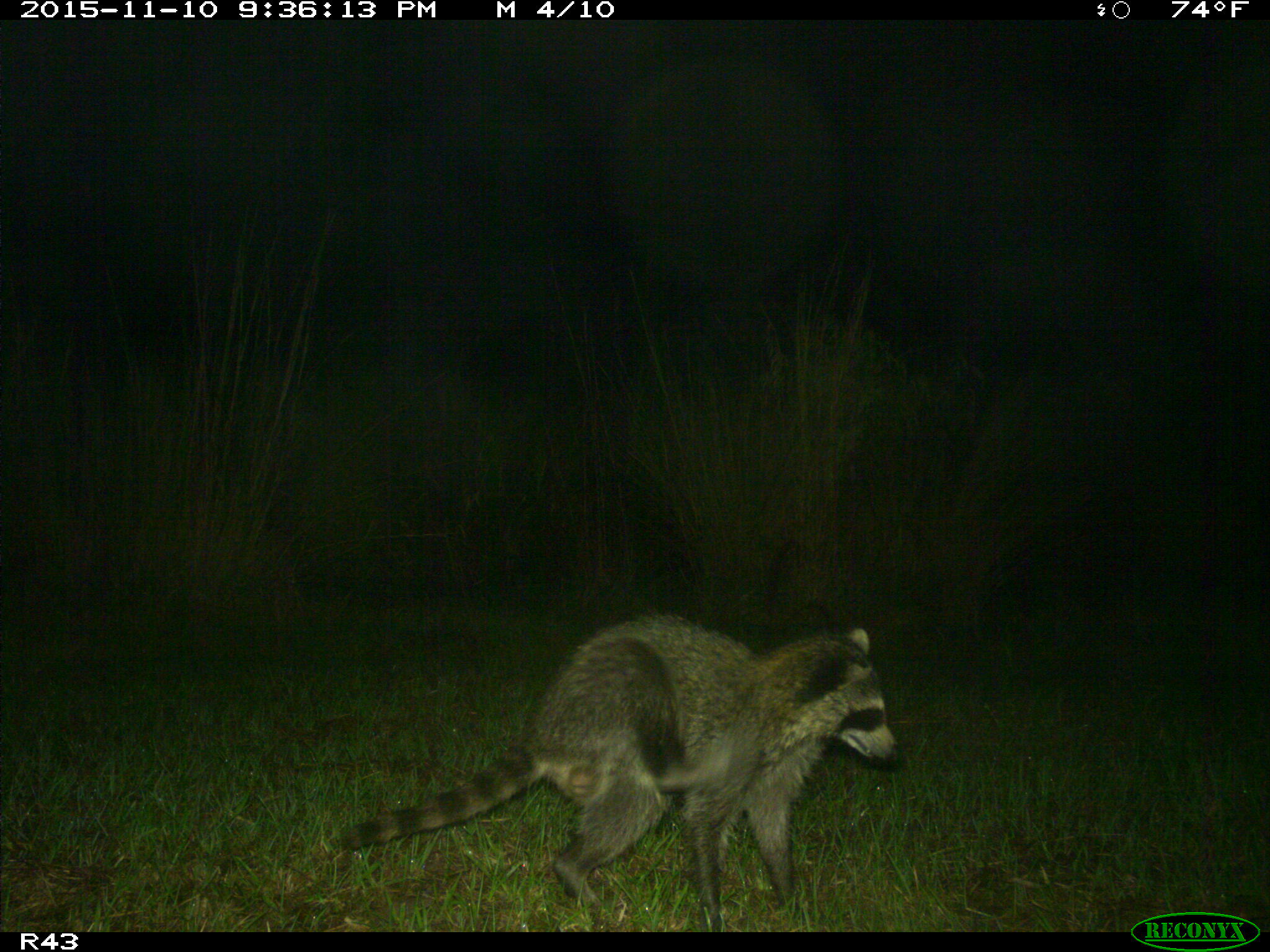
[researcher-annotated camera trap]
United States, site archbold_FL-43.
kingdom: Animalia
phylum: Chordata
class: Mammalia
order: Carnivora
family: Procyonidae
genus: Procyon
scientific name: Procyon lotor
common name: common raccoon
Procyon lotor (common raccoon).